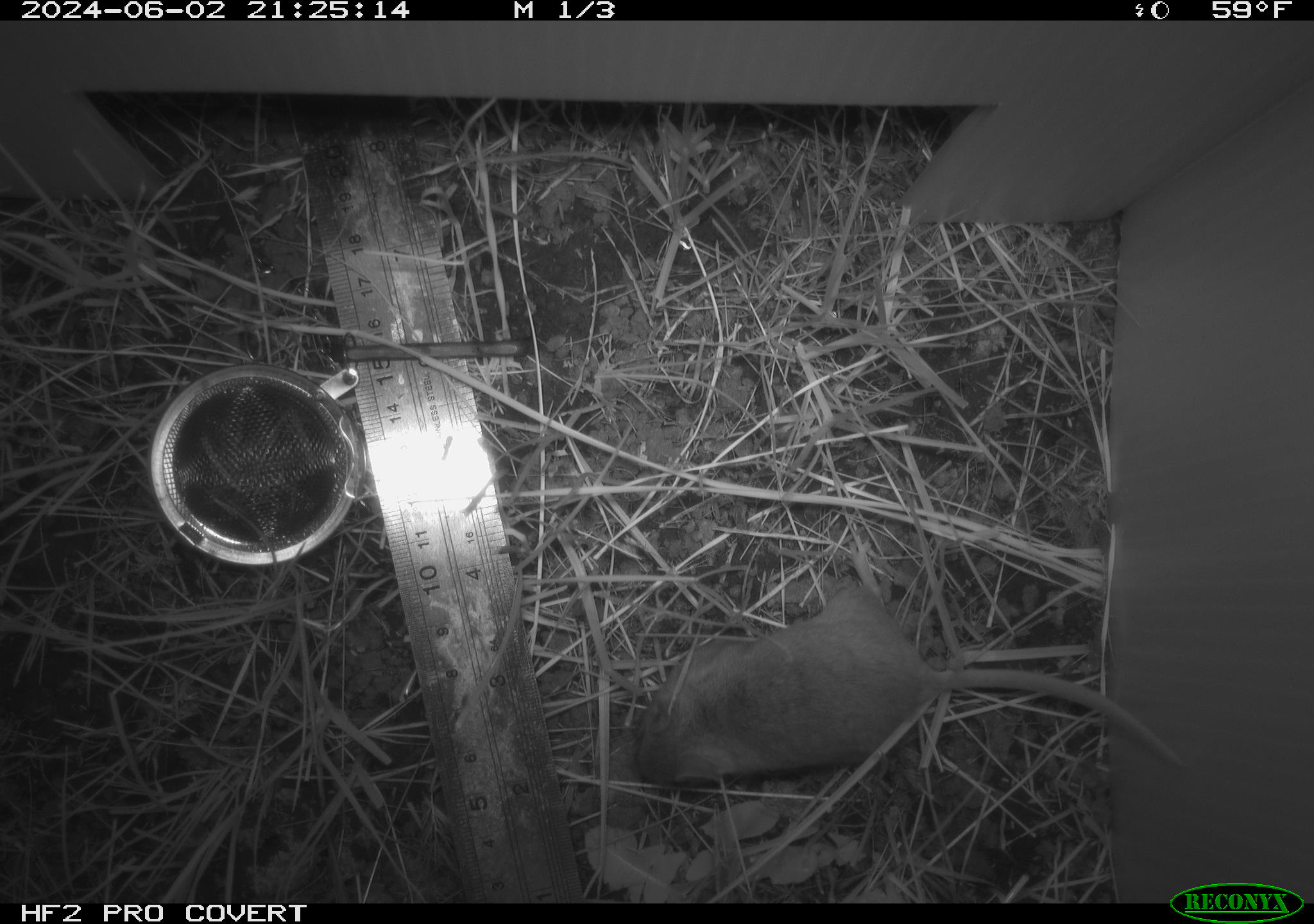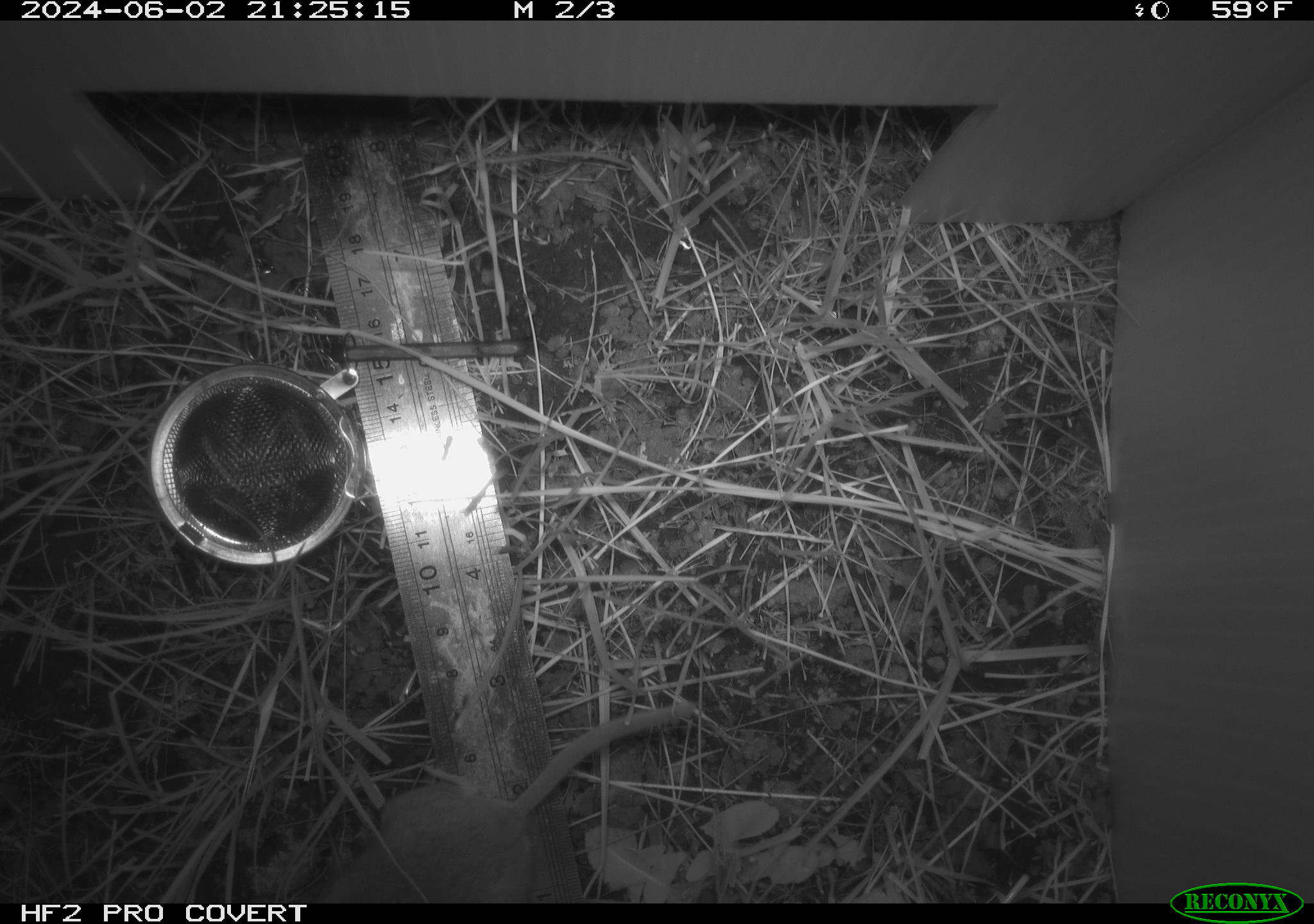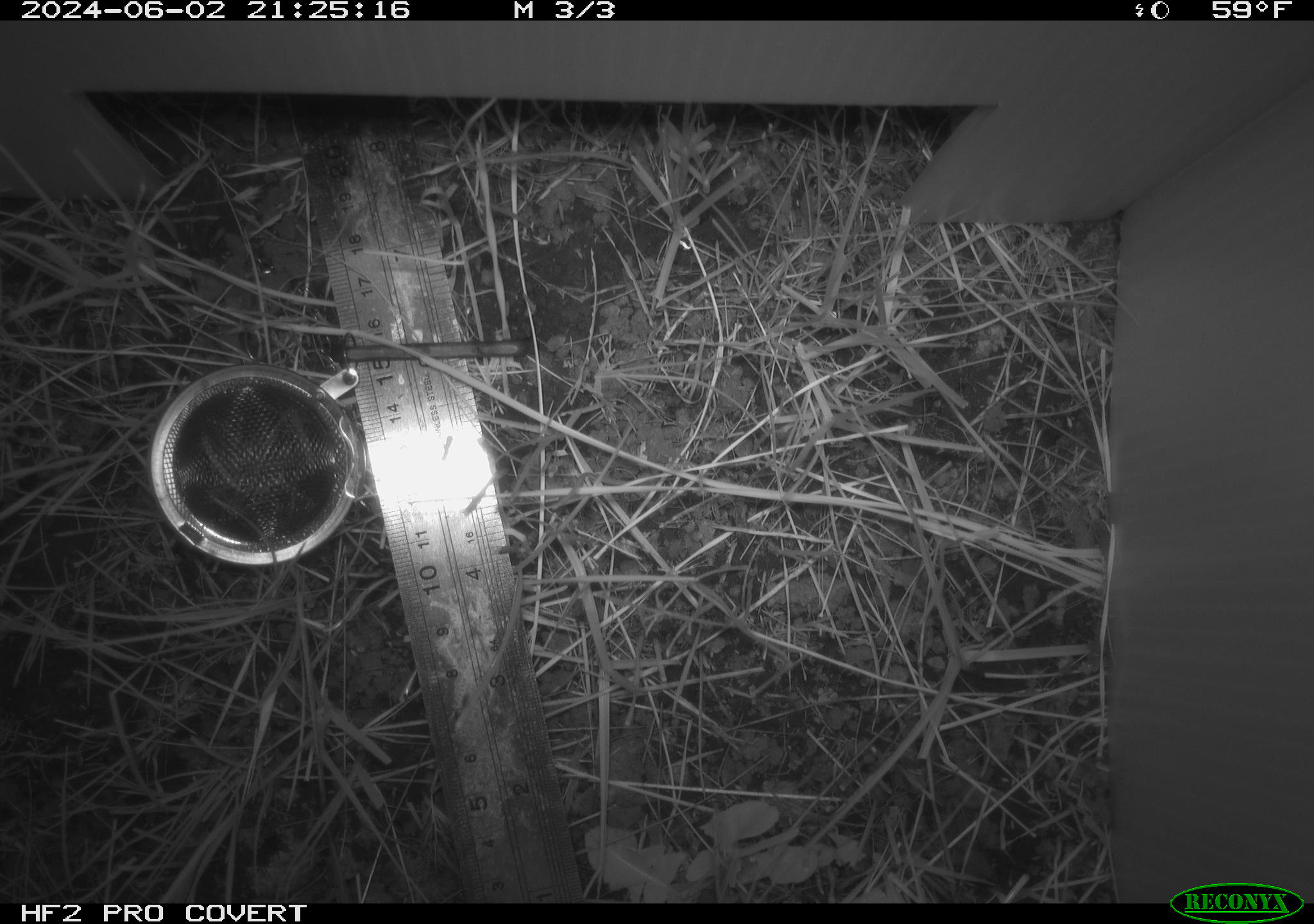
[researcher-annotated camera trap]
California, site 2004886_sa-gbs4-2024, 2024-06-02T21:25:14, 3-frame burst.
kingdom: Animalia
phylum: Chordata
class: Mammalia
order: Rodentia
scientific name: Rodentia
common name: mouse species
Mouse species (Rodentia).